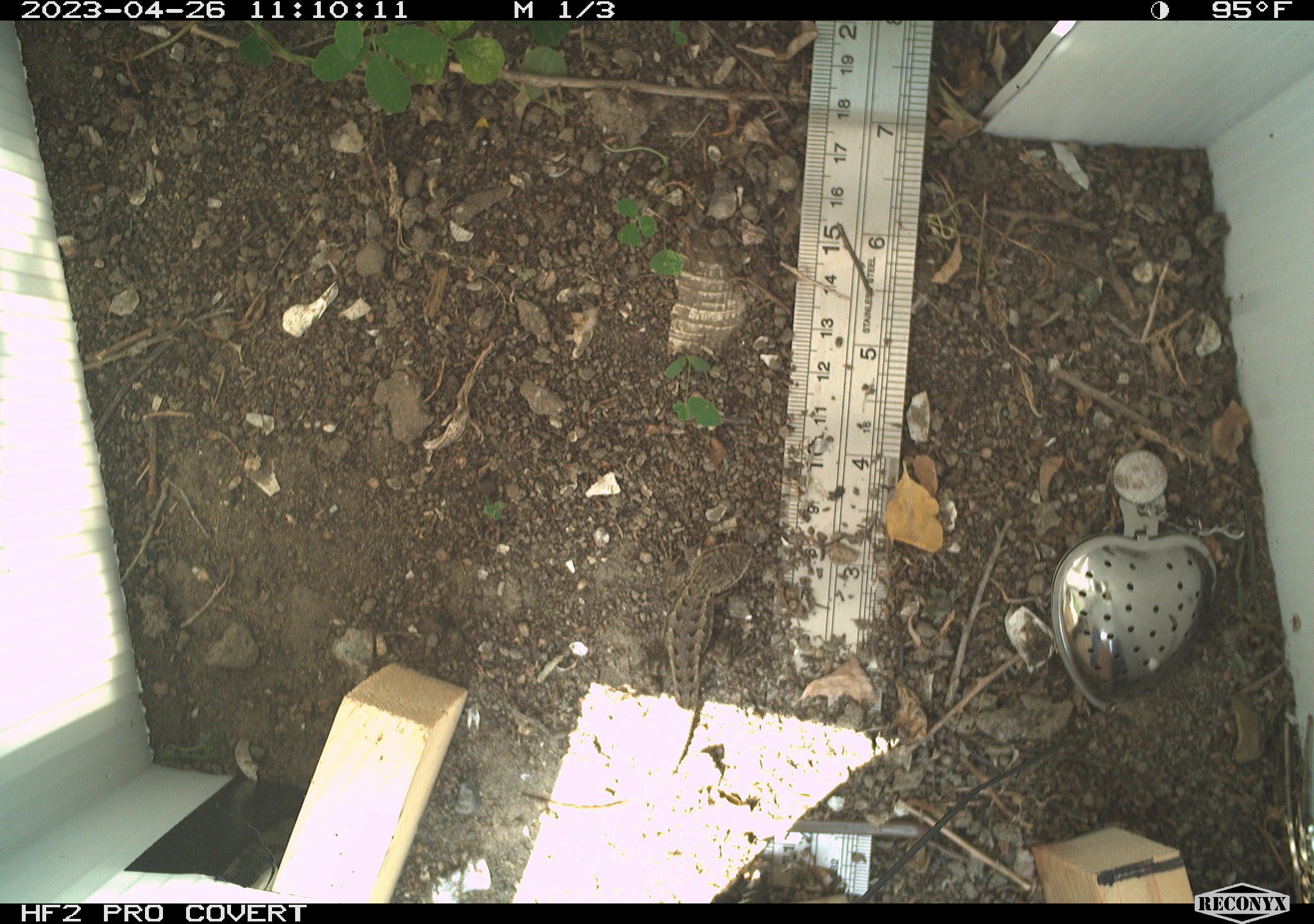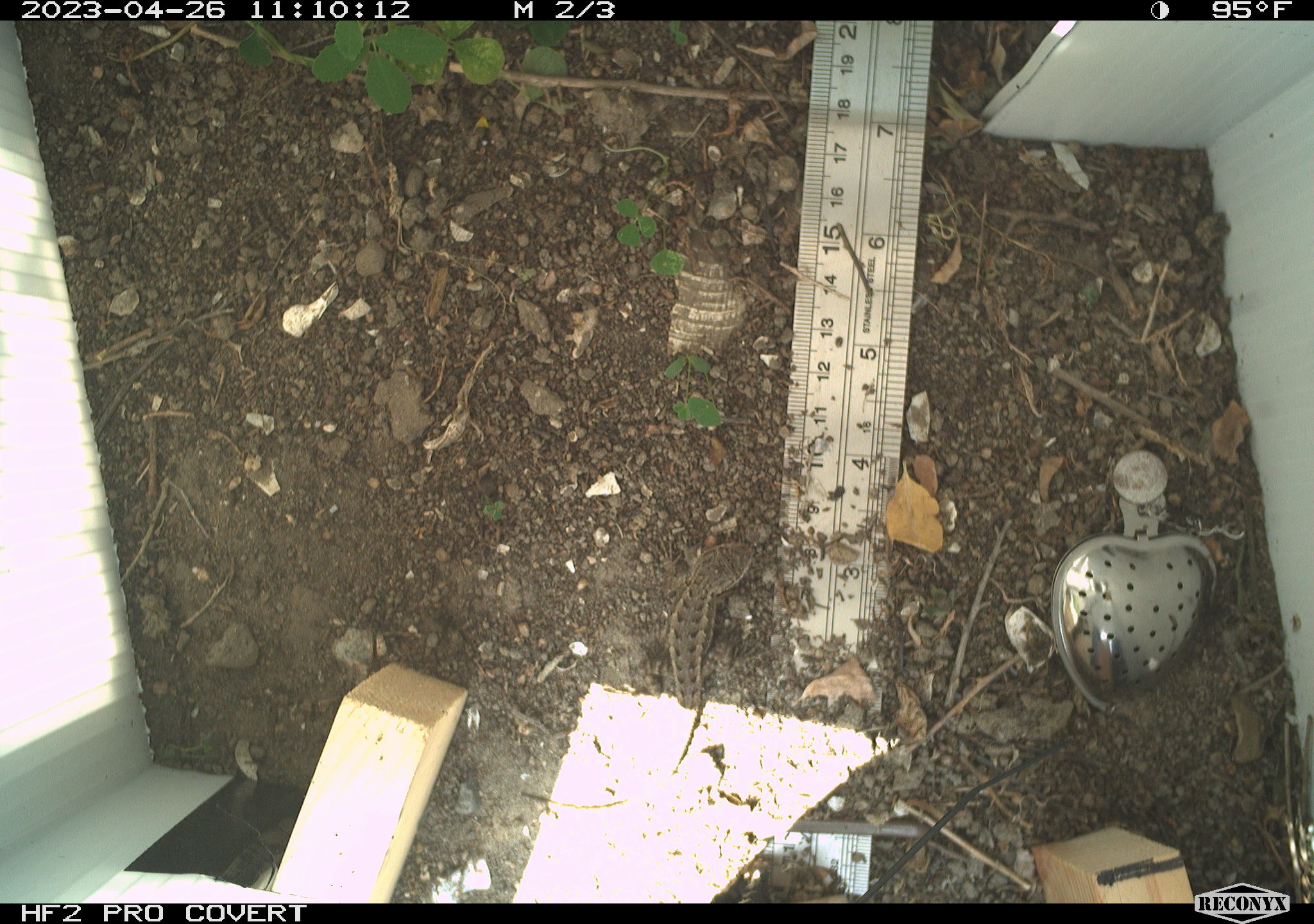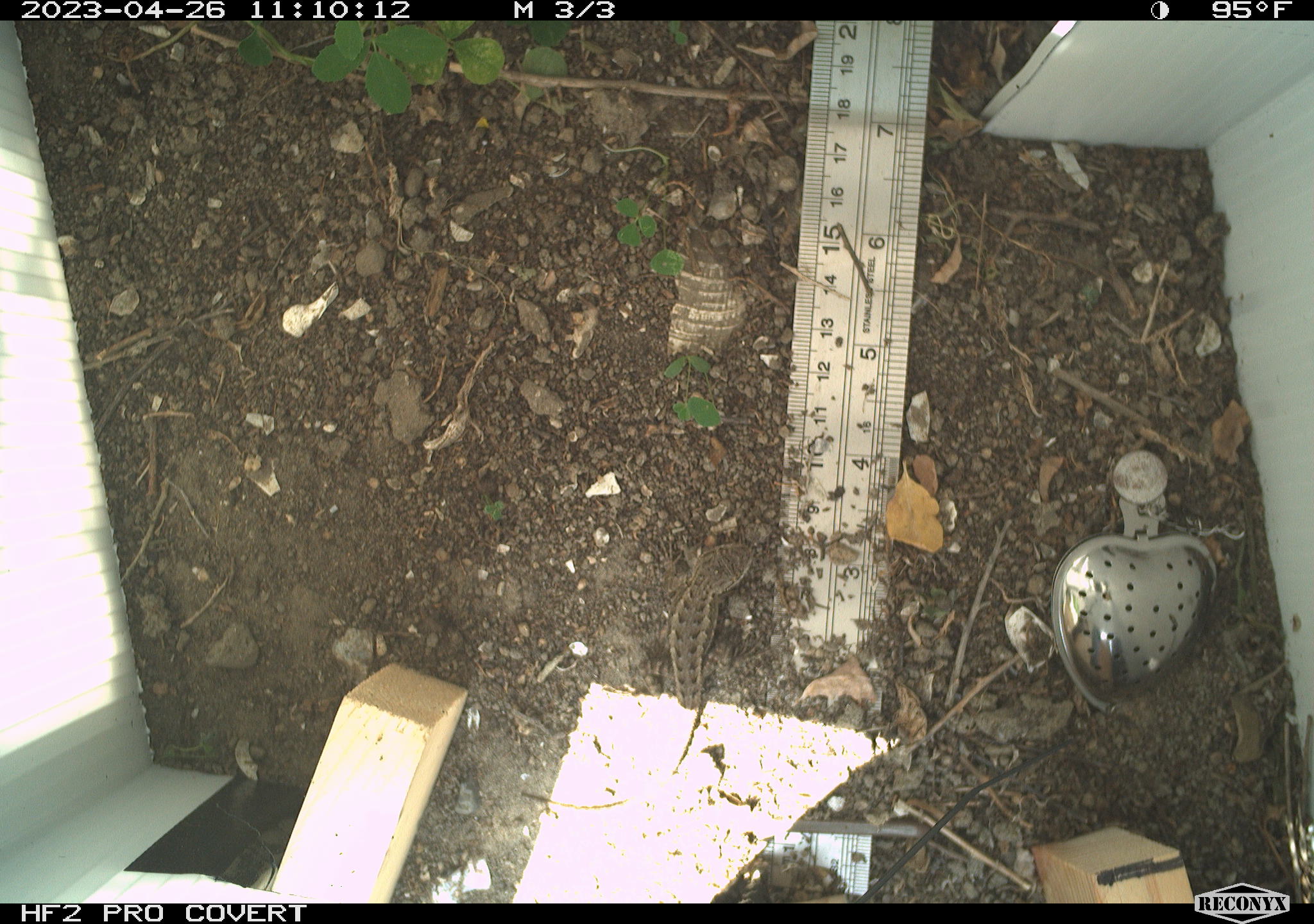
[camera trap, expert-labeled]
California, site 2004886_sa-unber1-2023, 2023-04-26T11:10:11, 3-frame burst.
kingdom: Animalia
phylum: Chordata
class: Reptilia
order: Squamata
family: Phrynosomatidae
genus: Sceloporus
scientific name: Sceloporus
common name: spiny lizards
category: sceloporus species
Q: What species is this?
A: Sceloporus species (spiny lizards) (Sceloporus).